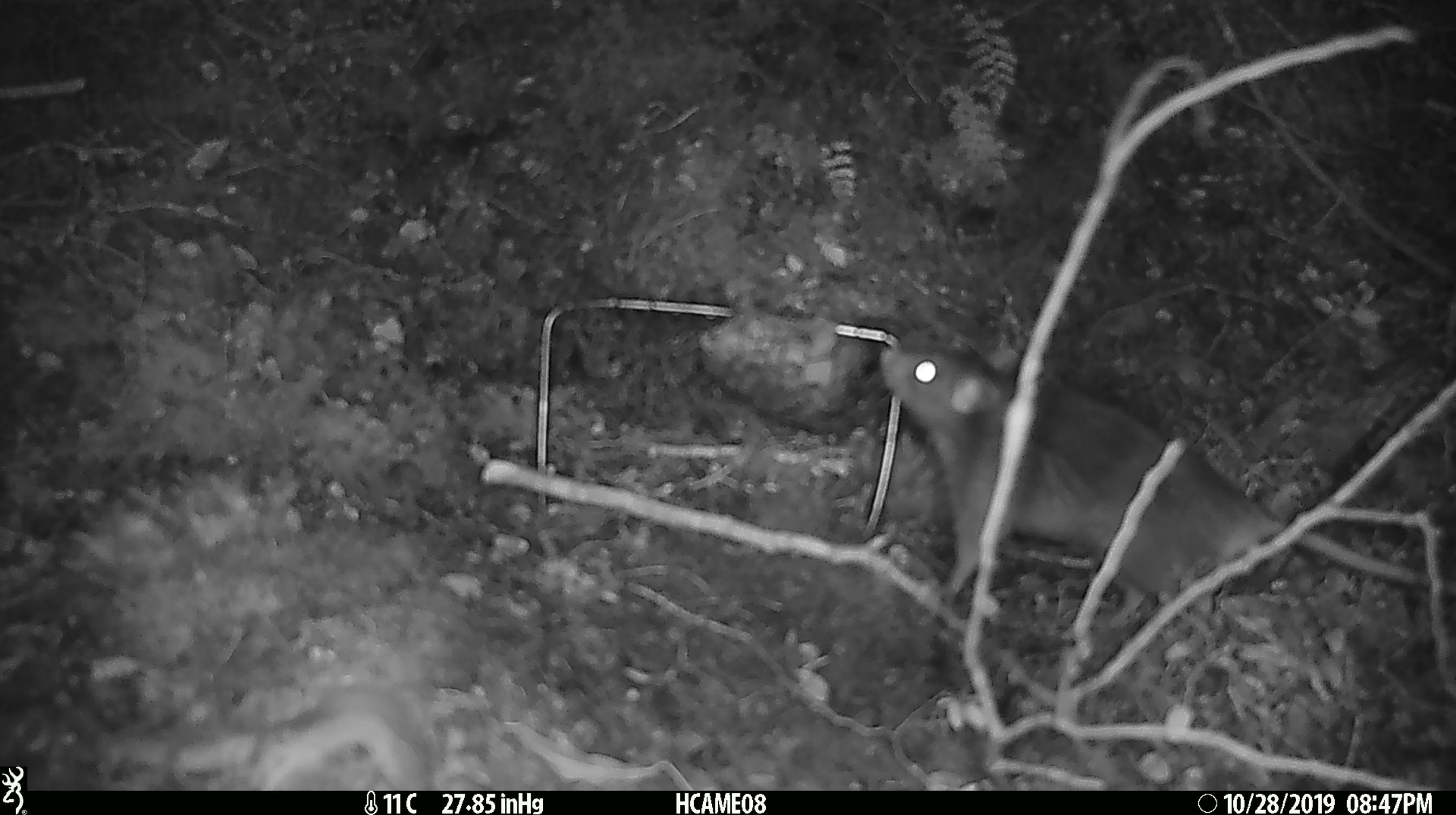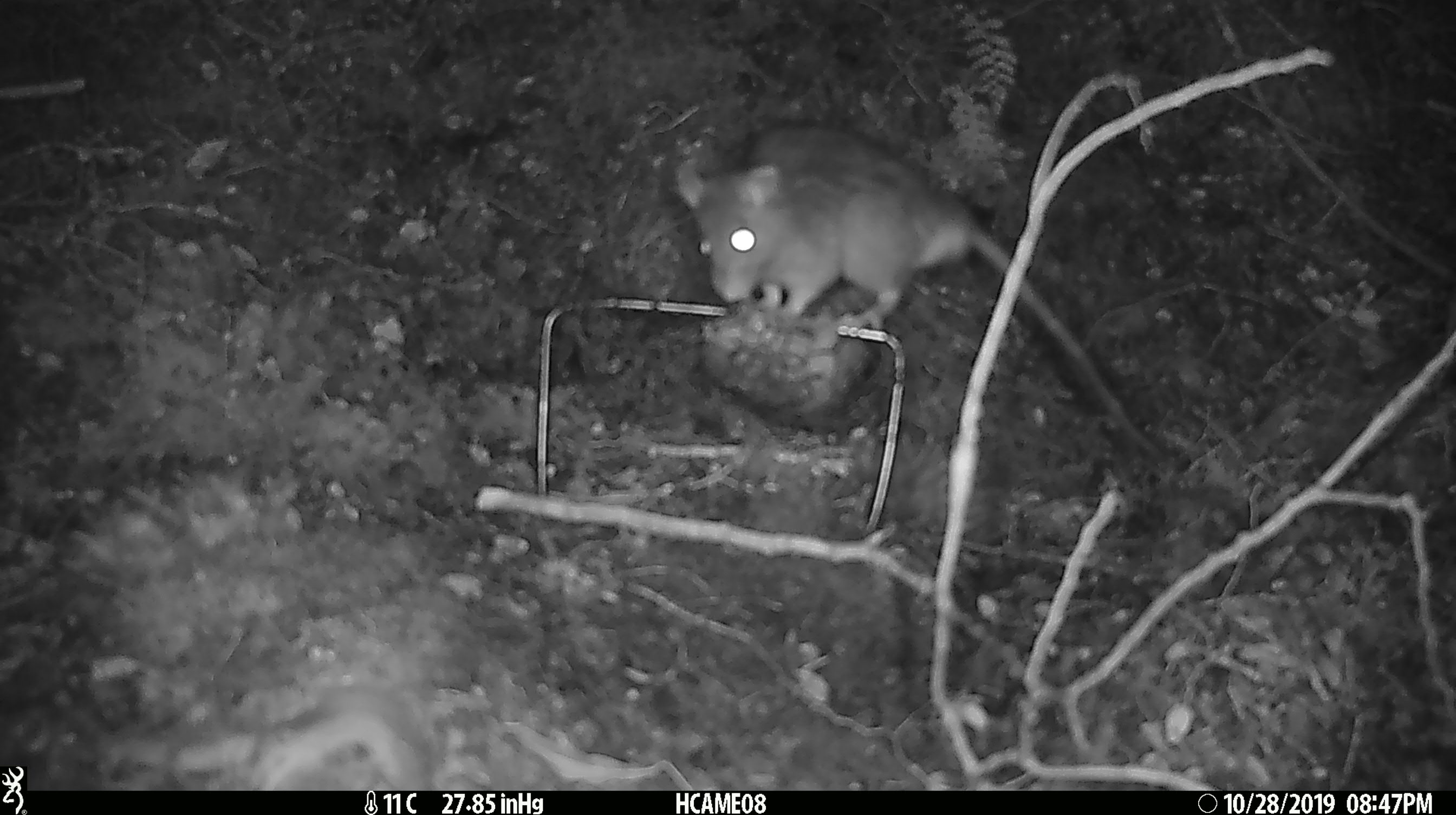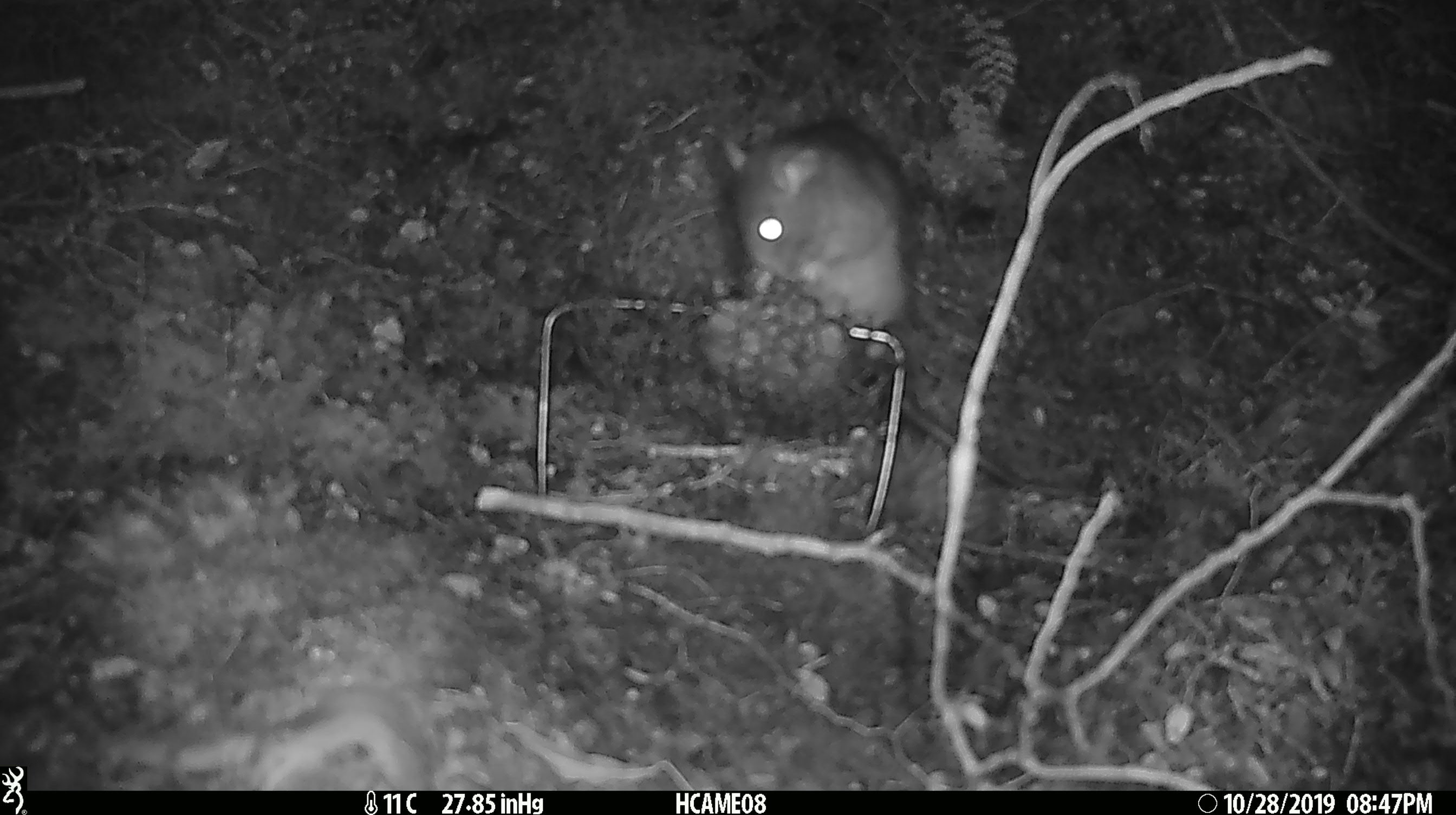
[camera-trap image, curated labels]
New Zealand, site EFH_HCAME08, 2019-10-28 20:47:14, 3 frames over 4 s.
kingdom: Animalia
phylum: Chordata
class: Mammalia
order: Rodentia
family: Muridae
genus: Rattus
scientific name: Rattus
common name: rat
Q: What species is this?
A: Rat (Rattus).